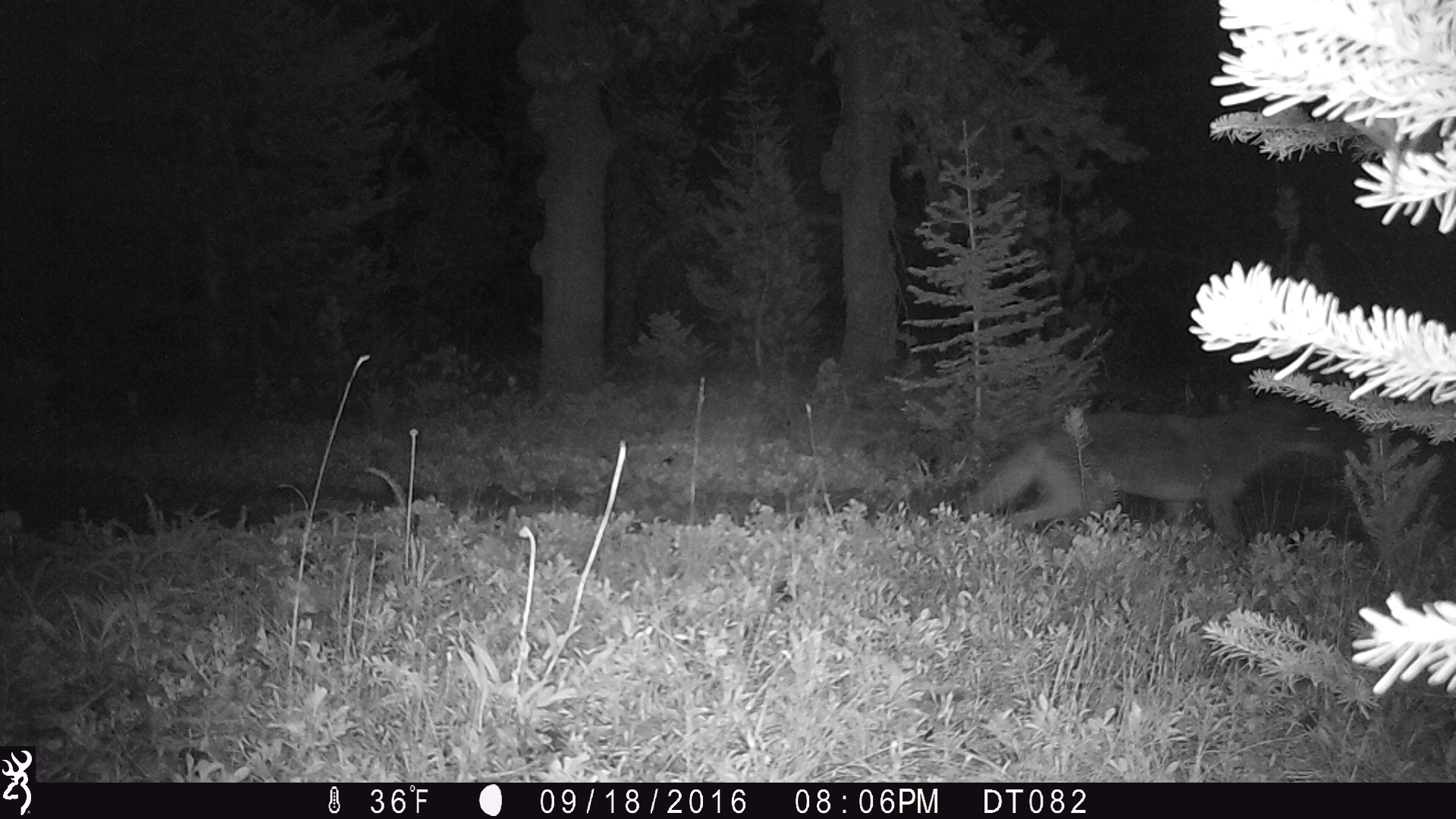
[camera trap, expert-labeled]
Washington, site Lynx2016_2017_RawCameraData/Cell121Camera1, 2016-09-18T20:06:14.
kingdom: Animalia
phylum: Chordata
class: Mammalia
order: Carnivora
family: Canidae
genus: Canis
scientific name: Canis latrans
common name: coyote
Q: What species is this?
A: Canis latrans (coyote).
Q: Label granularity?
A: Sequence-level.